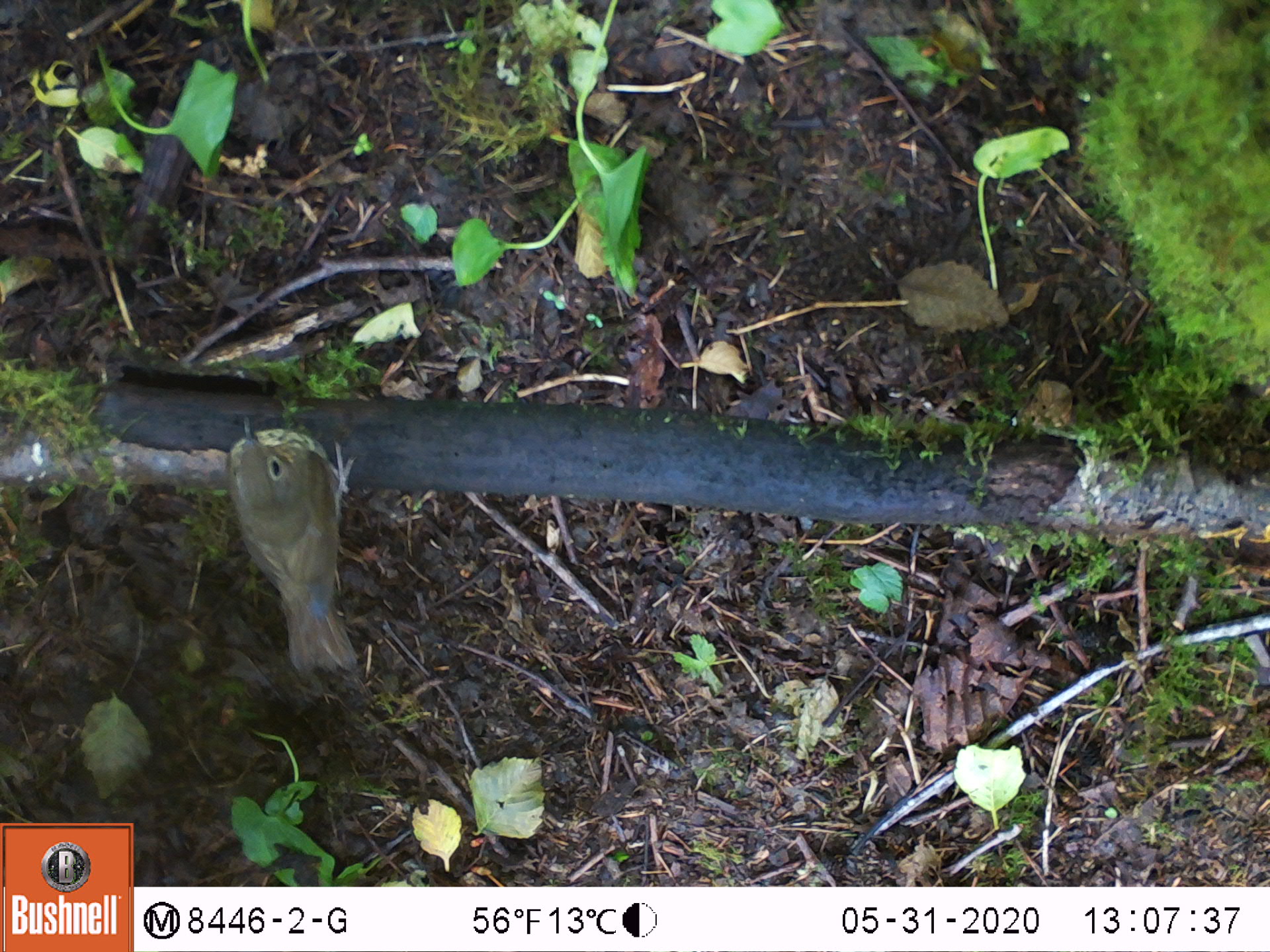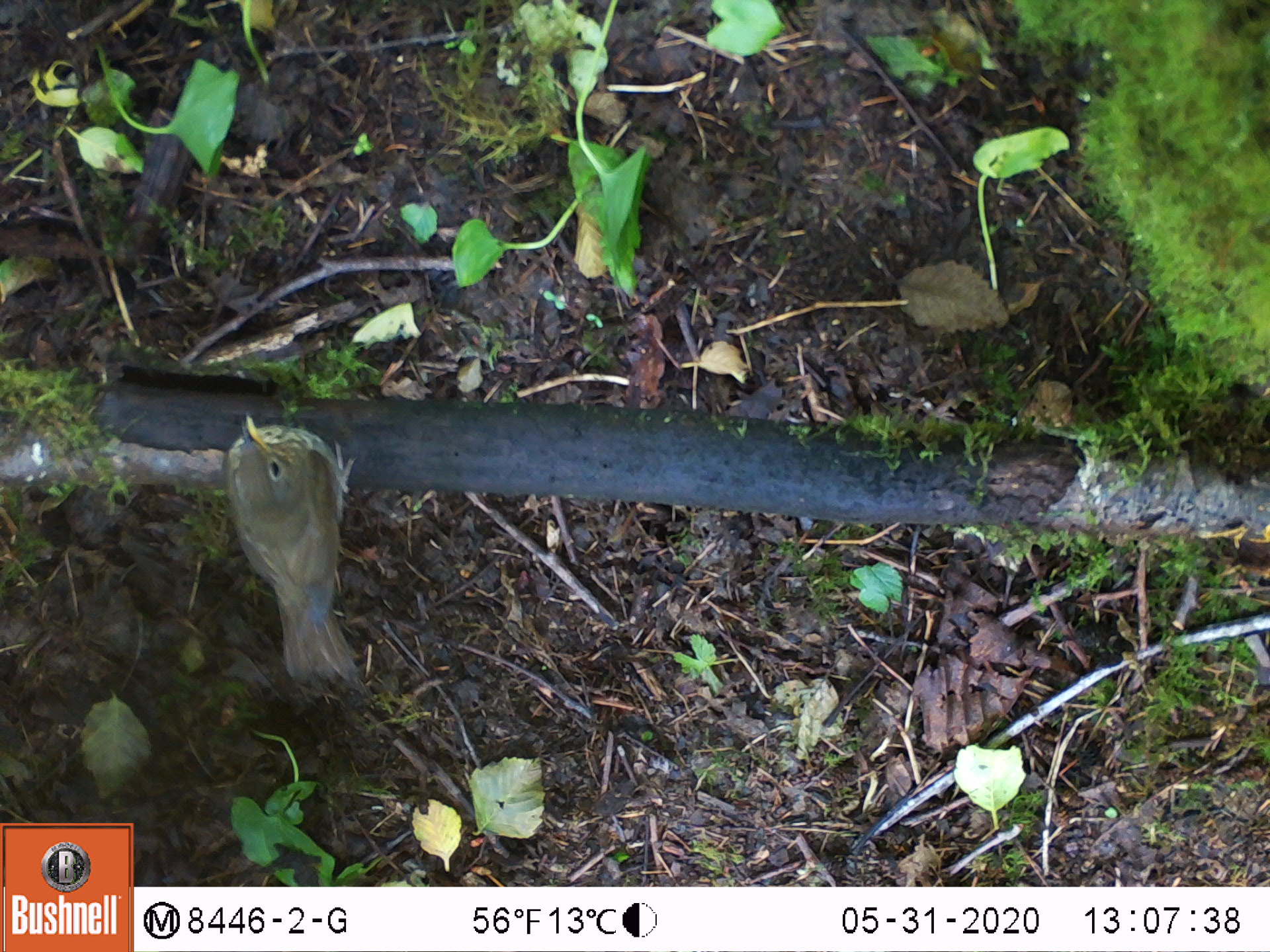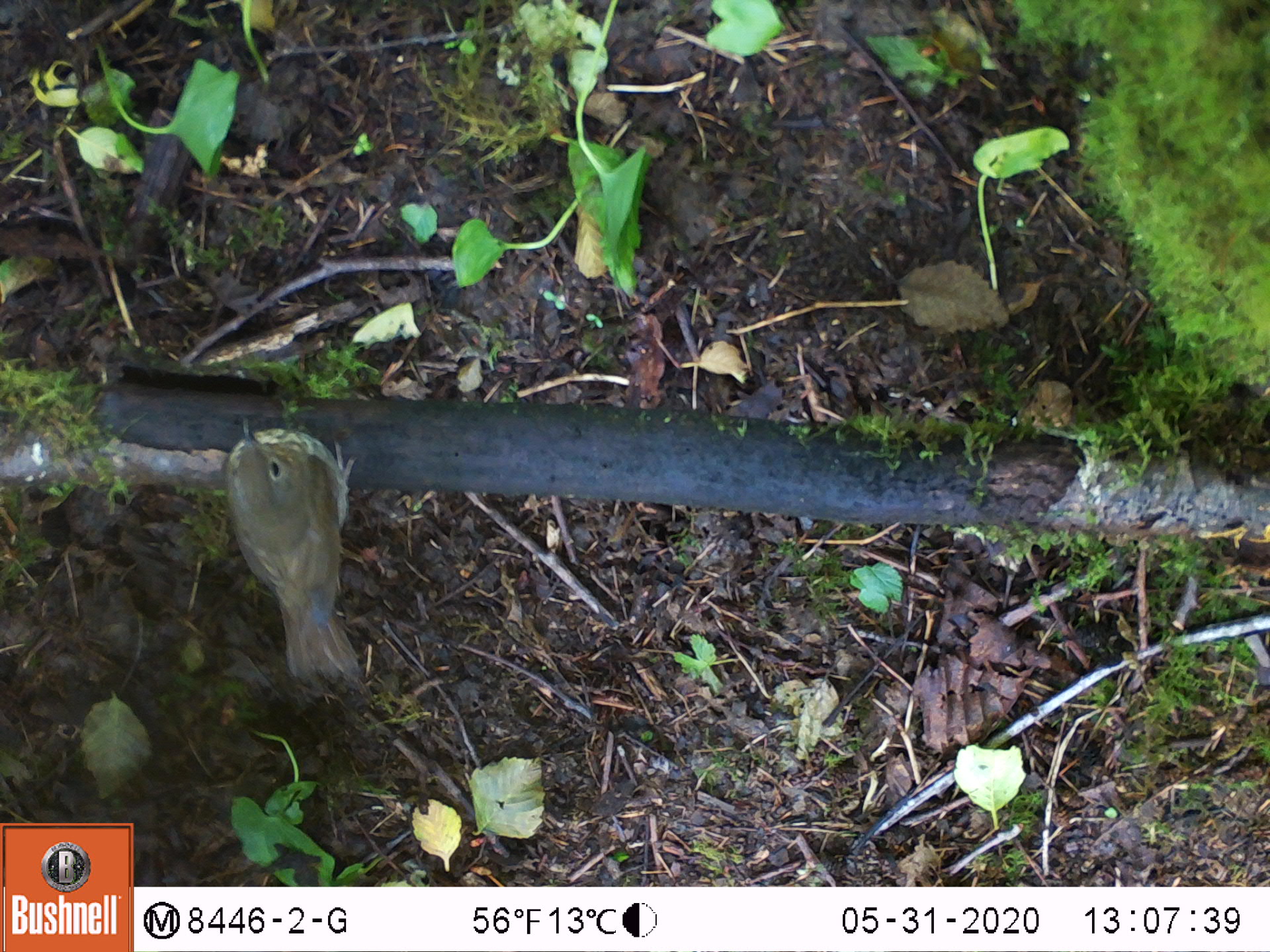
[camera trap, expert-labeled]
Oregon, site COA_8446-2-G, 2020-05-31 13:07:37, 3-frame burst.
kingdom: Animalia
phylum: Chordata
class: Aves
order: Passeriformes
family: Turdidae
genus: Catharus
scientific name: Catharus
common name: brown thrushes and nightingale-thrushes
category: catharus species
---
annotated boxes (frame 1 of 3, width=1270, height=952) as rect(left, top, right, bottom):
catharus species: rect(210, 402, 363, 678)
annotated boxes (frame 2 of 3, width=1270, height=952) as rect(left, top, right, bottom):
catharus species: rect(218, 397, 368, 687)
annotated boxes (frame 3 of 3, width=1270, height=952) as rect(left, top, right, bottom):
catharus species: rect(213, 414, 378, 683)